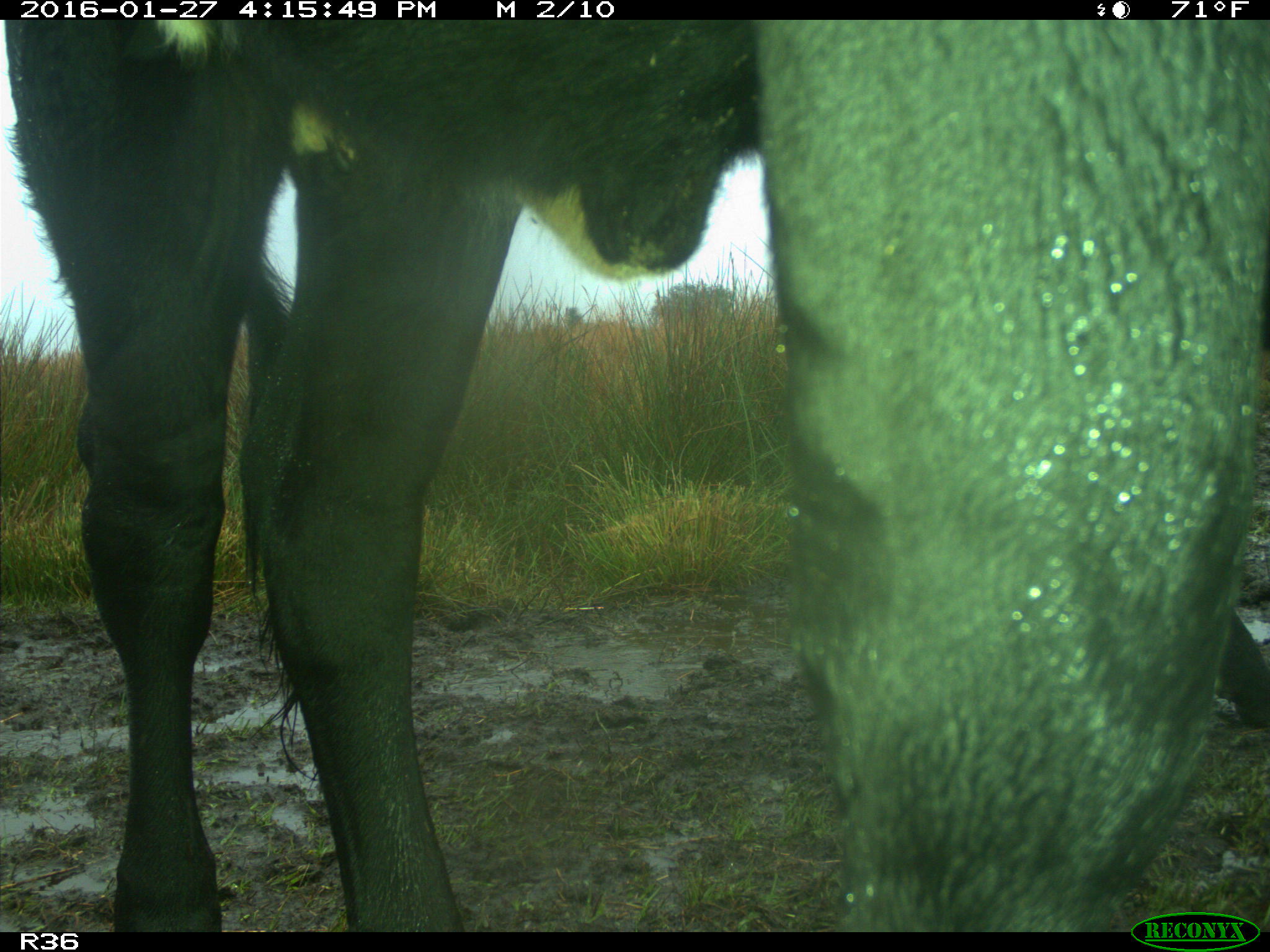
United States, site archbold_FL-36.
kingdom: Animalia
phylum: Chordata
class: Mammalia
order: Artiodactyla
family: Bovidae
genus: Bos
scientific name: Bos taurus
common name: domestic cow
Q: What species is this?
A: Bos taurus (domestic cow).